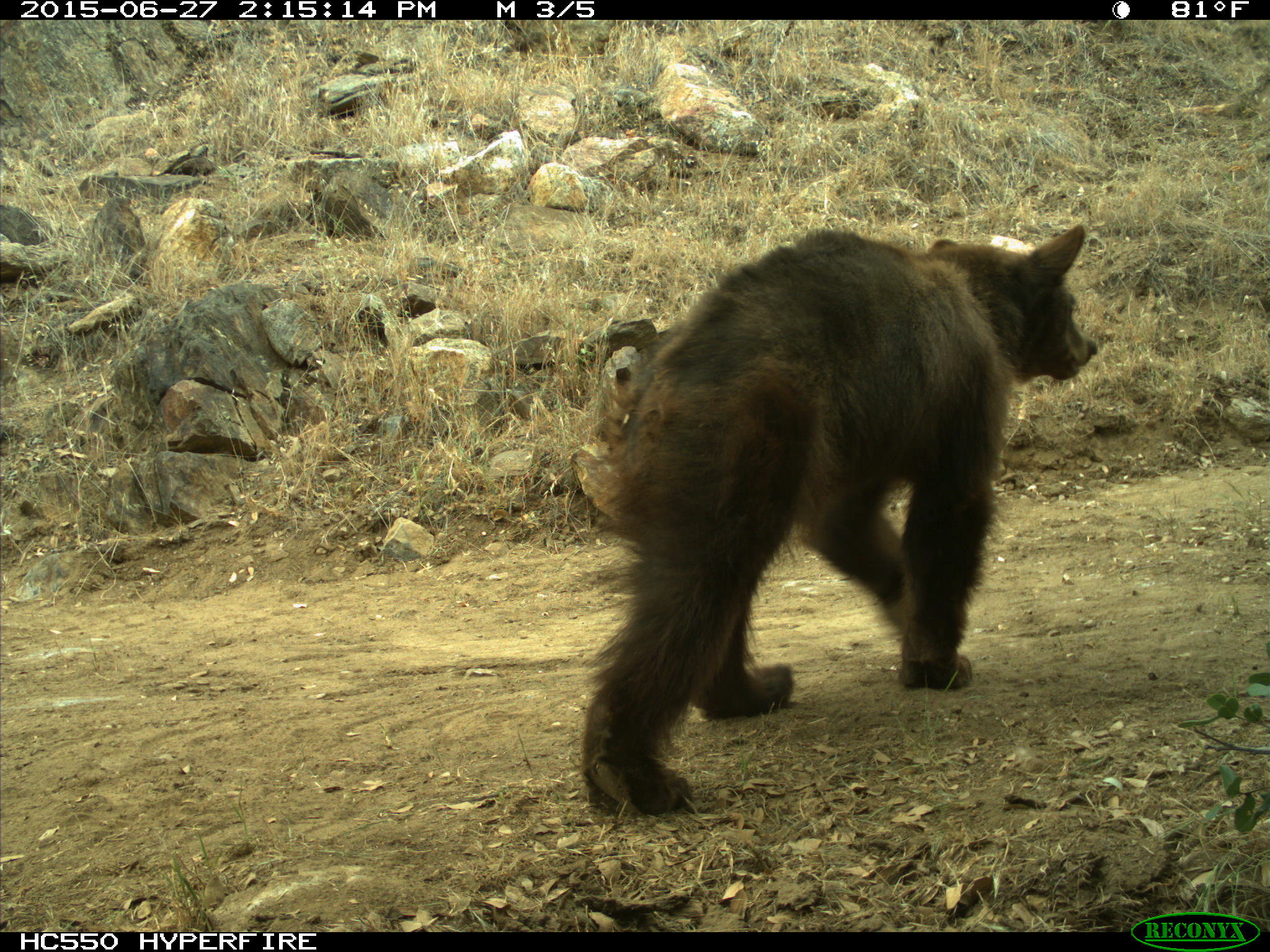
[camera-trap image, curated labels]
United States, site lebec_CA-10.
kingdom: Animalia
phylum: Chordata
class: Mammalia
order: Carnivora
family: Ursidae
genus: Ursus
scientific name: Ursus americanus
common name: american black bear